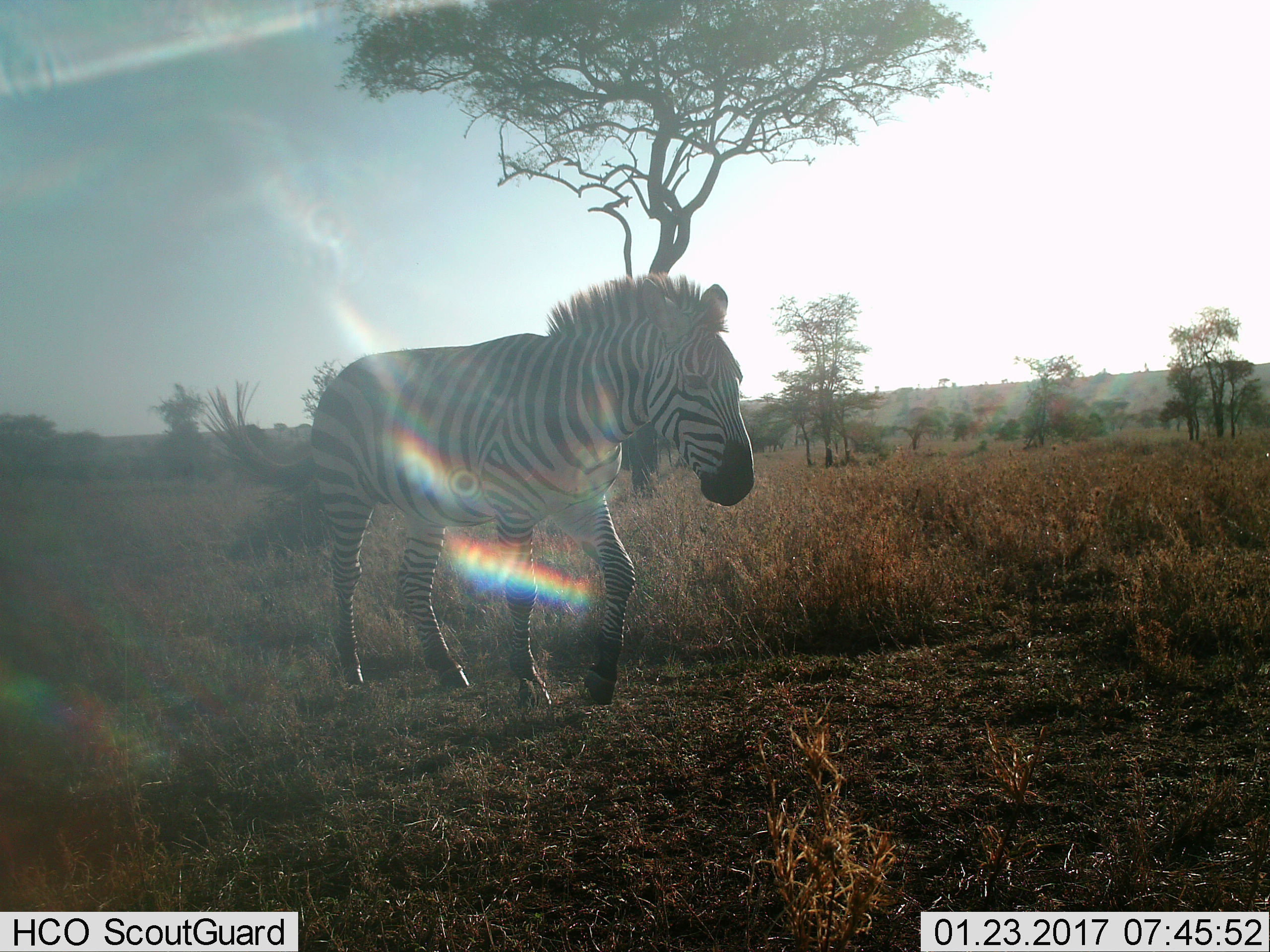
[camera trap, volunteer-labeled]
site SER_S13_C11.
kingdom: Animalia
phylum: Chordata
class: Mammalia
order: Perissodactyla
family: Equidae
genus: Equus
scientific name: Equus quagga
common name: plains zebra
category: zebraplains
Zebraplains (plains zebra) (Equus quagga), count 1. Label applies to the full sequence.